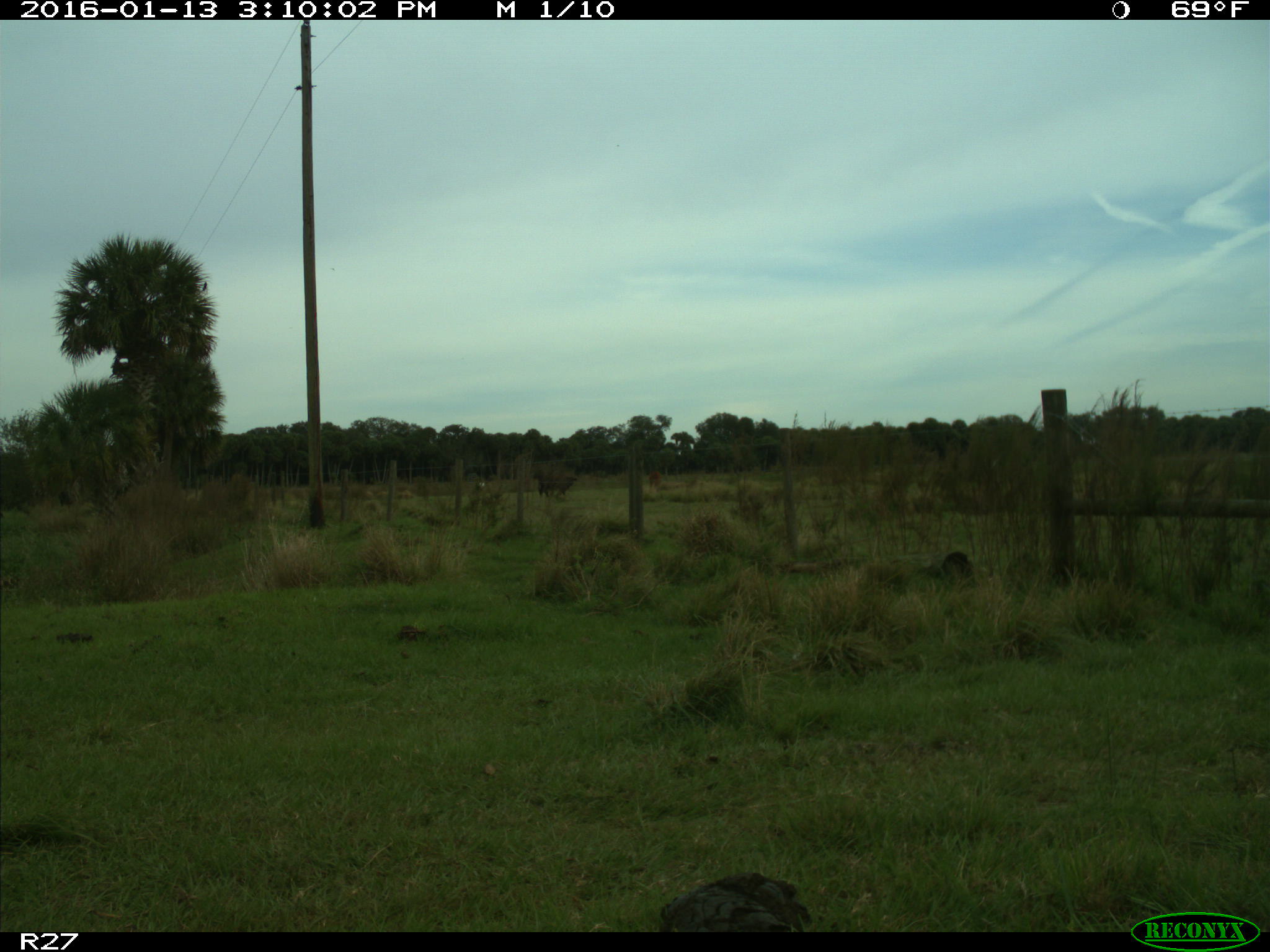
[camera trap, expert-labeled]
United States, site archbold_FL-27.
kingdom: Animalia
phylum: Chordata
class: Mammalia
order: Artiodactyla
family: Bovidae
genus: Bos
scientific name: Bos taurus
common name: domestic cow